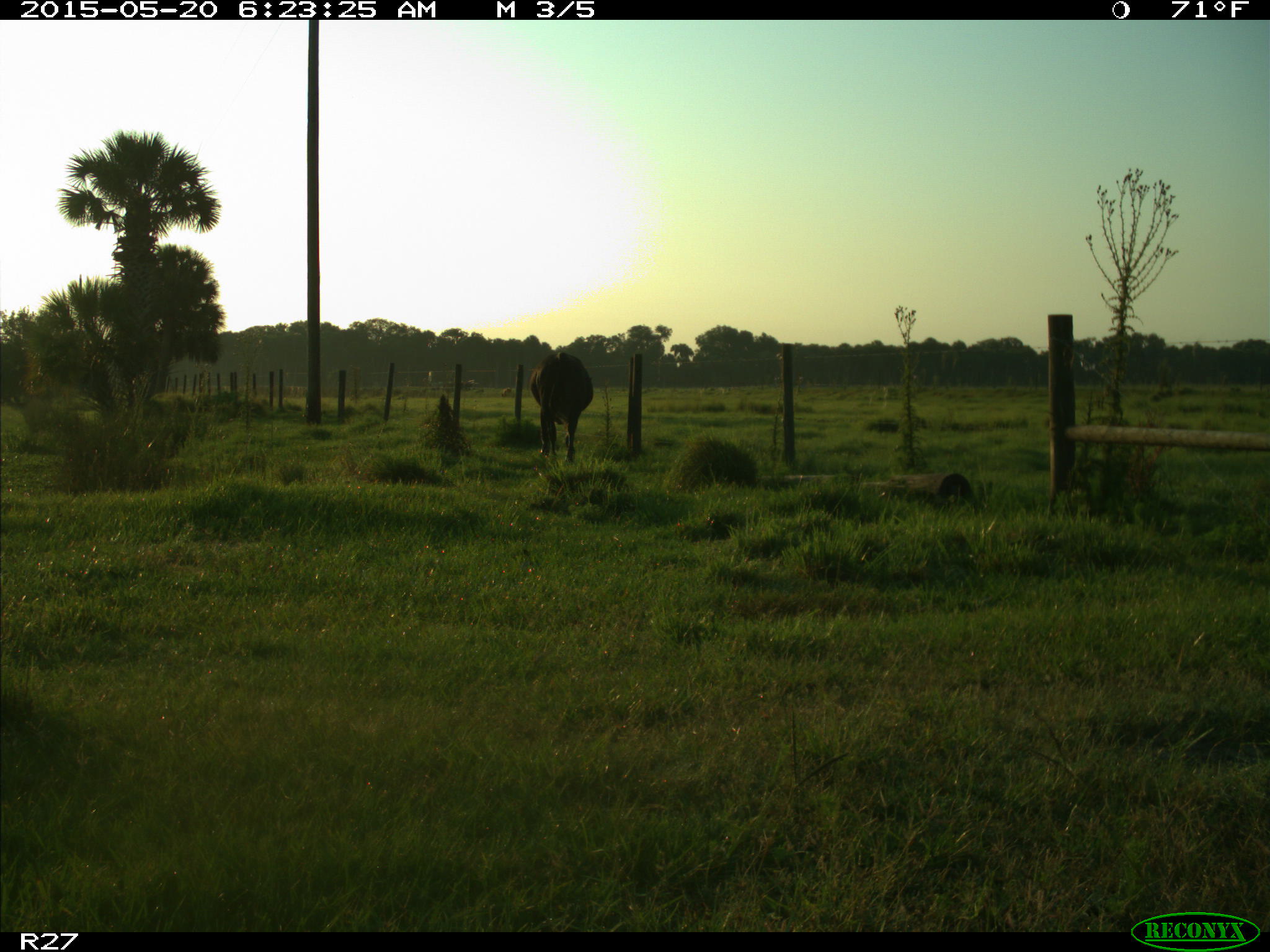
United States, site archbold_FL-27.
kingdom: Animalia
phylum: Chordata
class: Mammalia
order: Artiodactyla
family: Bovidae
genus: Bos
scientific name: Bos taurus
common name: domestic cow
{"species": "Bos taurus (domestic cow)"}